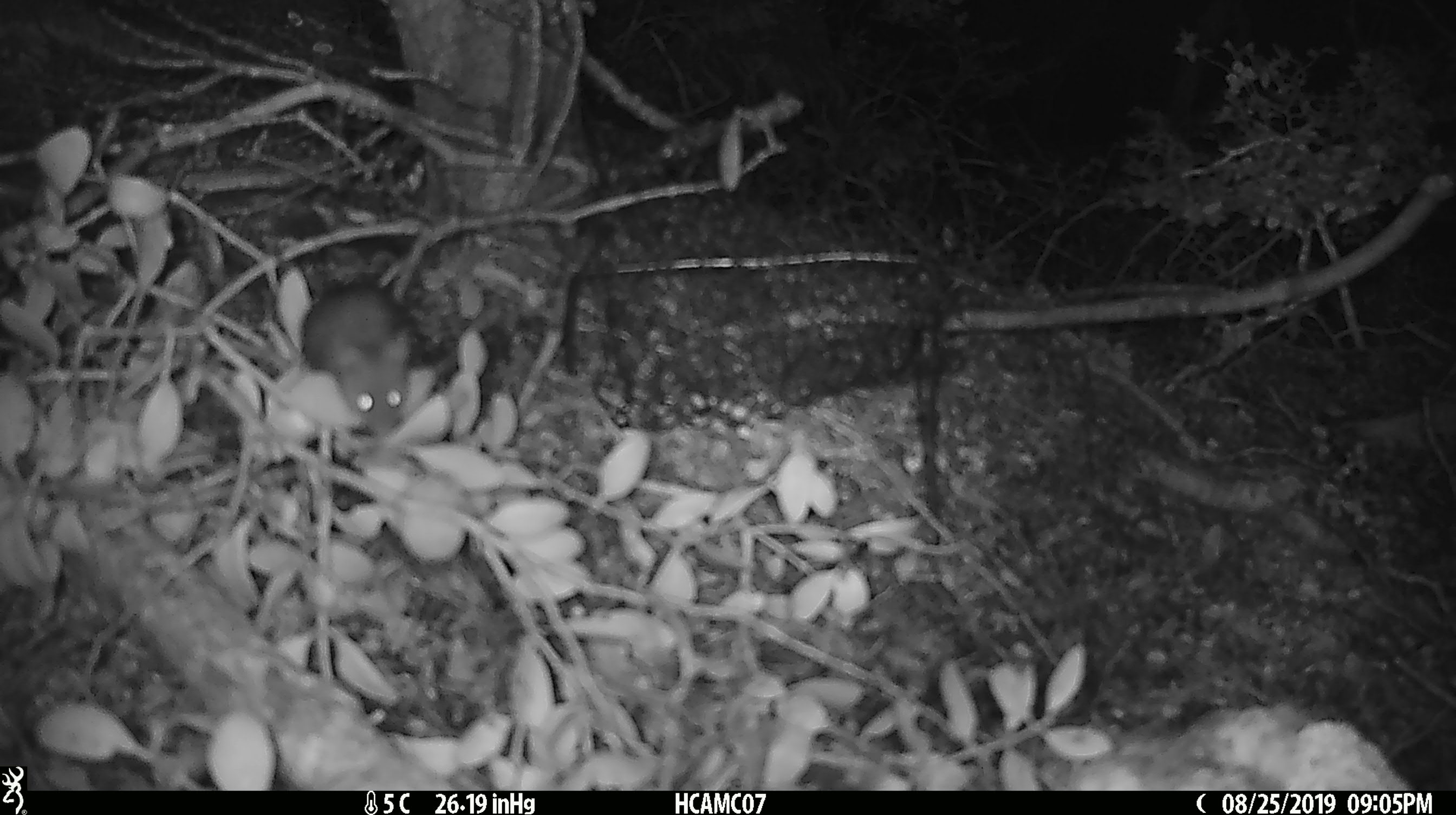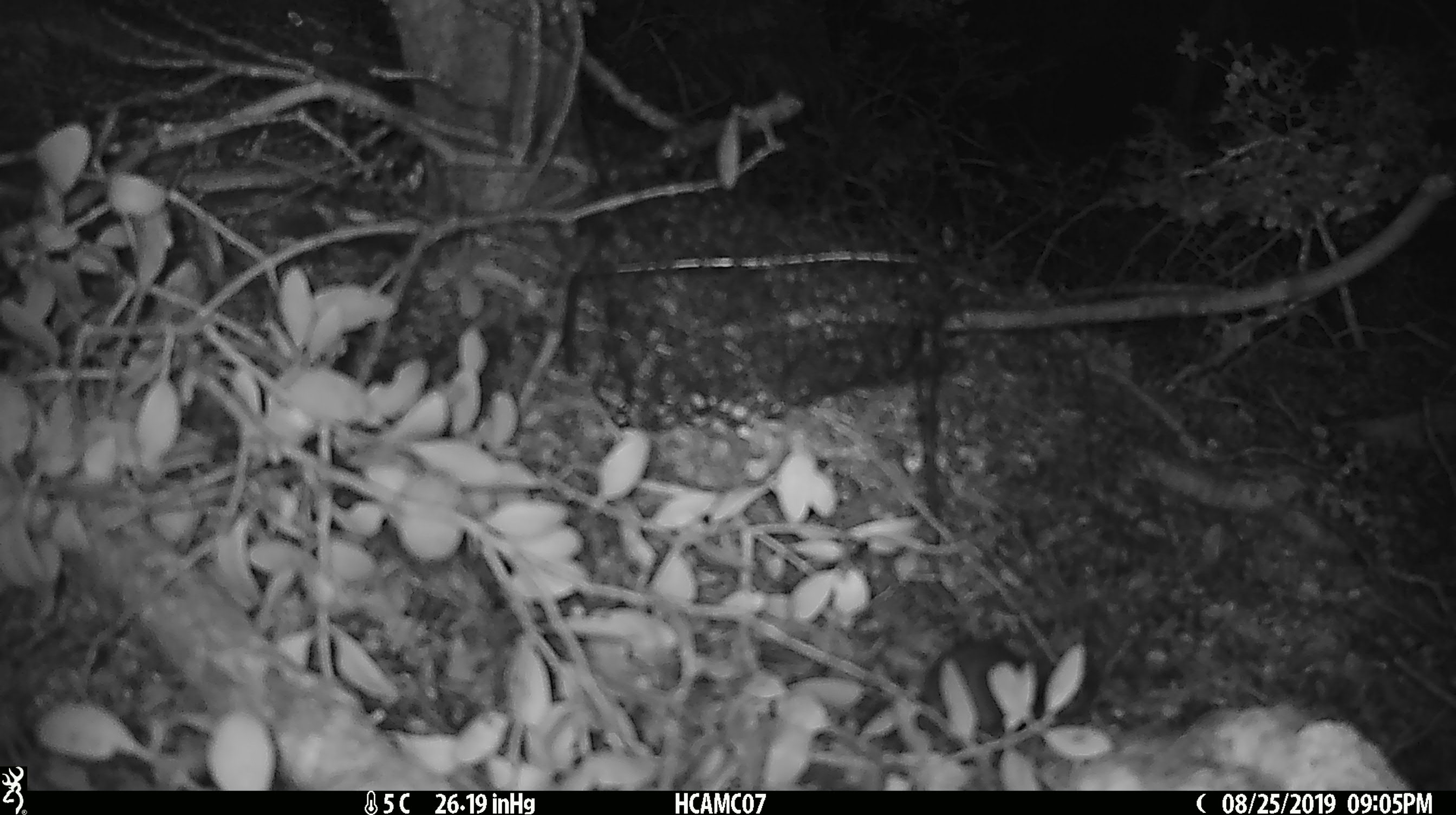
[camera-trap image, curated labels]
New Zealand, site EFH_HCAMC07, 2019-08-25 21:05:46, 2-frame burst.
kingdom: Animalia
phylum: Chordata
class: Mammalia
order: Rodentia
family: Muridae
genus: Mus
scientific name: Mus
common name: mouse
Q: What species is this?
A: Mouse (Mus).